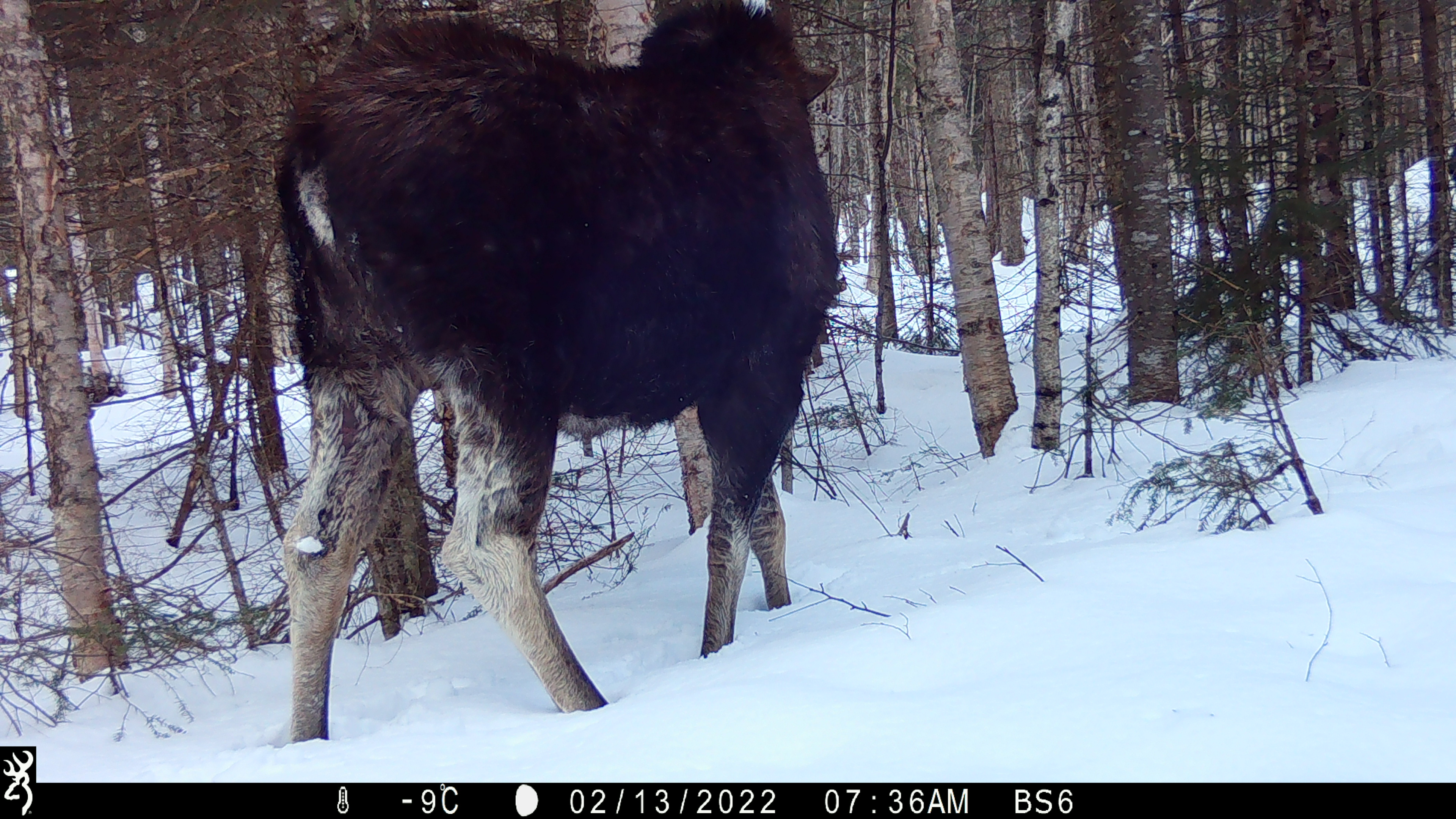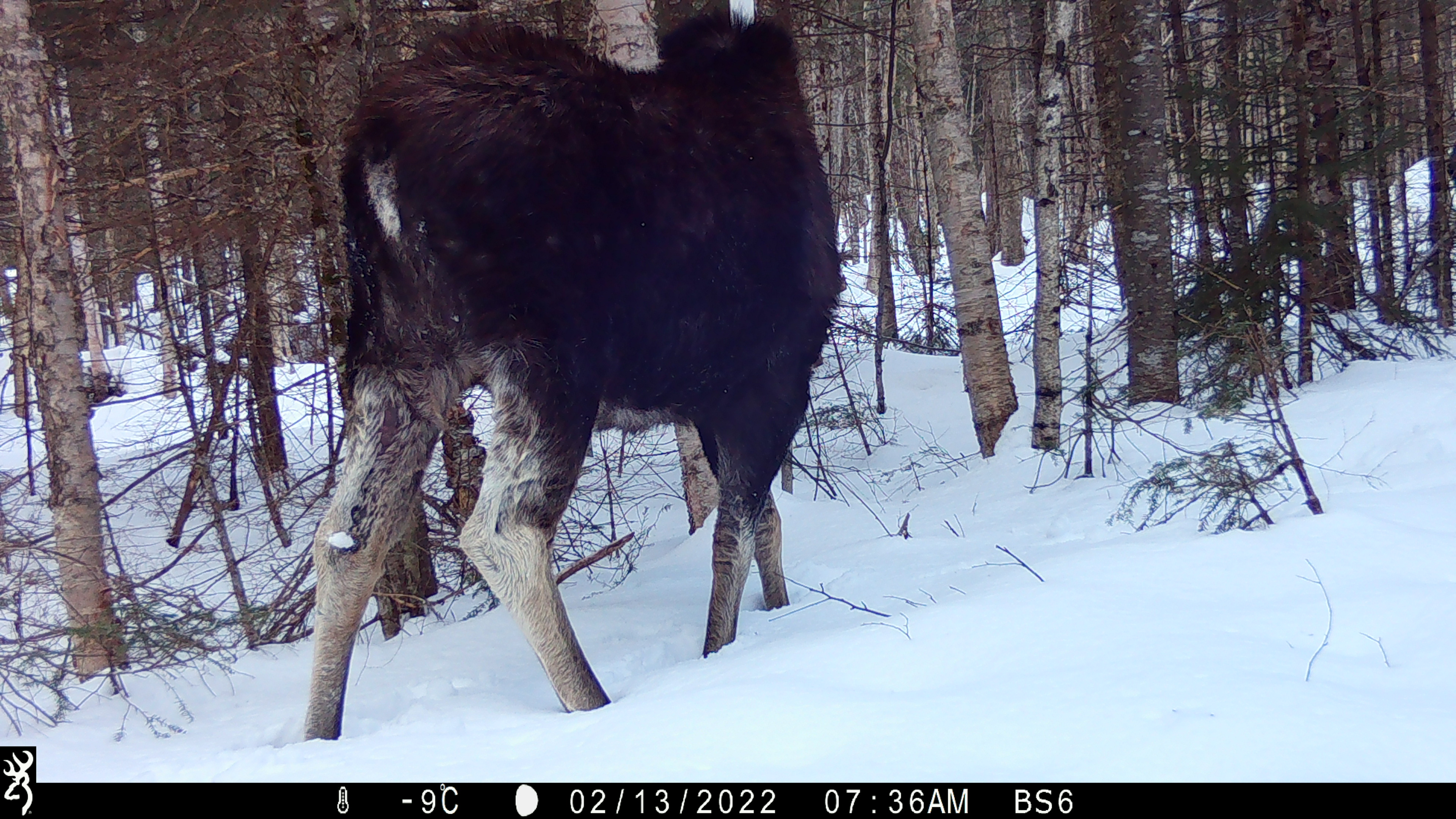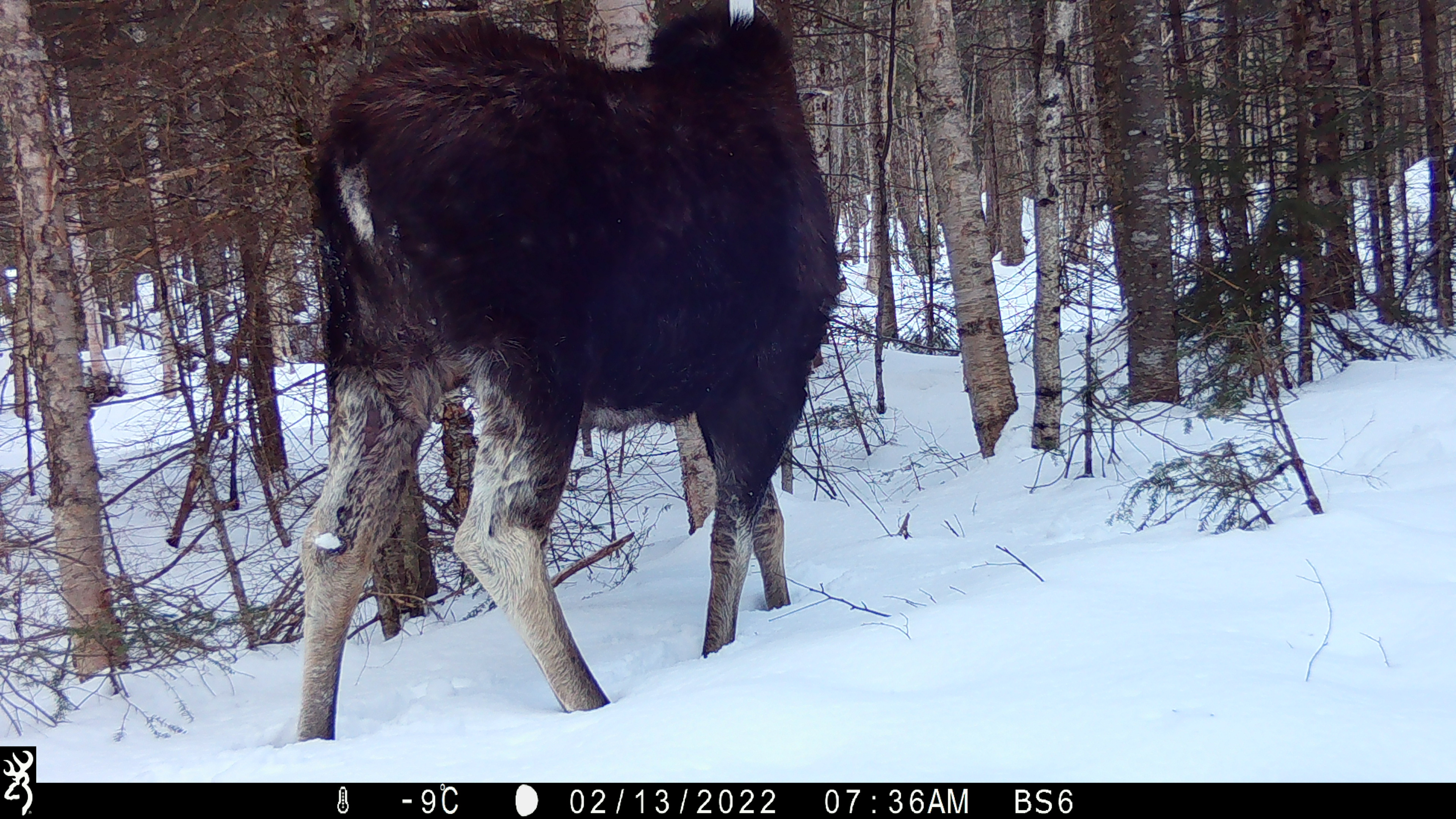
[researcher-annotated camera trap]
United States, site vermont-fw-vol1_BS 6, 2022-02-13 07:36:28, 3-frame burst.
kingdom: Animalia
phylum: Chordata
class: Mammalia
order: Artiodactyla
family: Cervidae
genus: Alces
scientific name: Alces alces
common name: moose